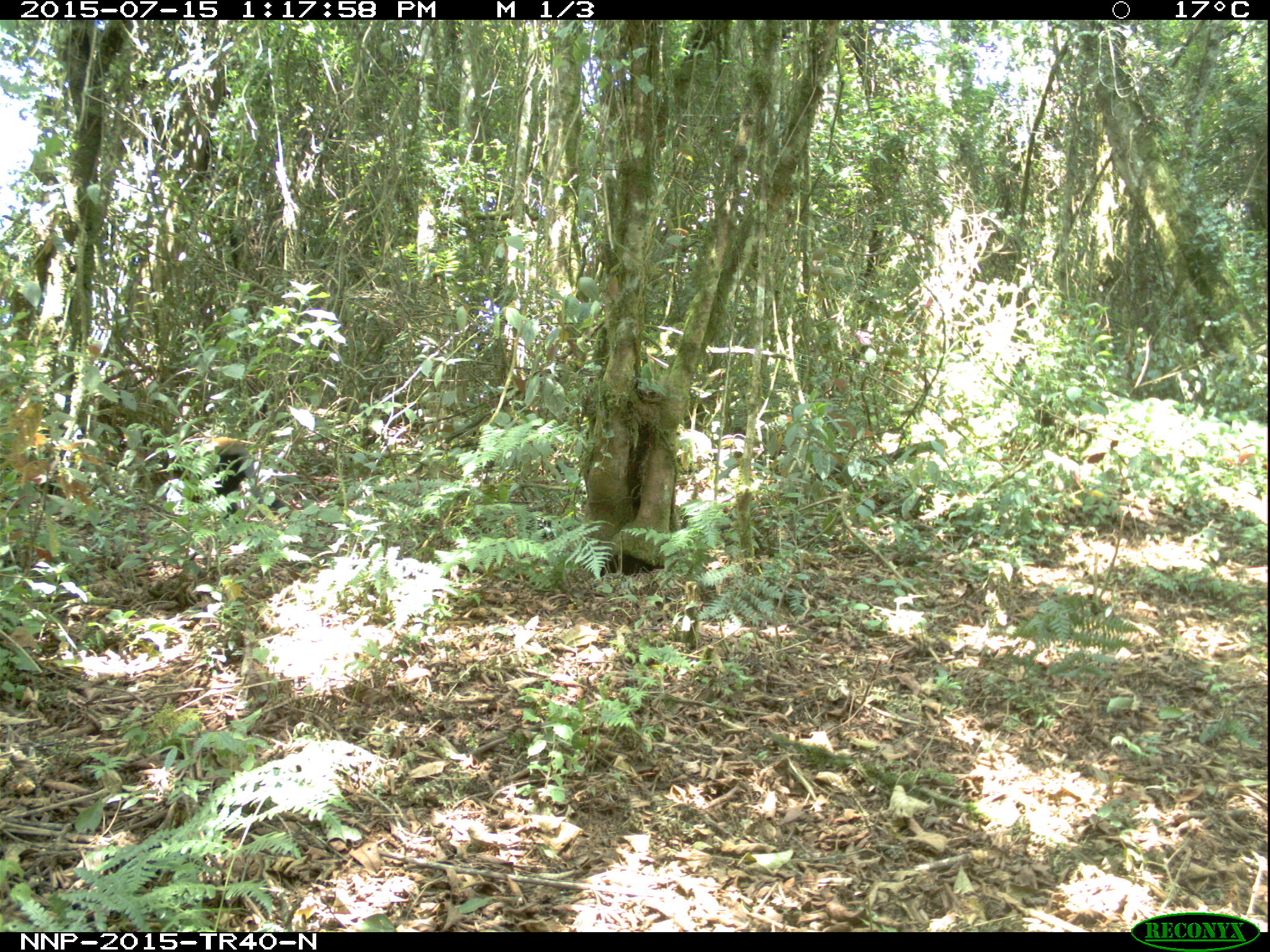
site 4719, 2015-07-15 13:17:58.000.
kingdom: Animalia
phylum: Chordata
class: Mammalia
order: Primates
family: Cercopithecidae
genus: Allochrocebus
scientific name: Allochrocebus lhoesti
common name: l'hoest's monkey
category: cercopithecus lhoesti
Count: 1.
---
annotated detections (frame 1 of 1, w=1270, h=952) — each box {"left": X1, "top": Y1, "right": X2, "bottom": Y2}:
cercopithecus lhoesti: {"left": 154, "top": 434, "right": 290, "bottom": 524}